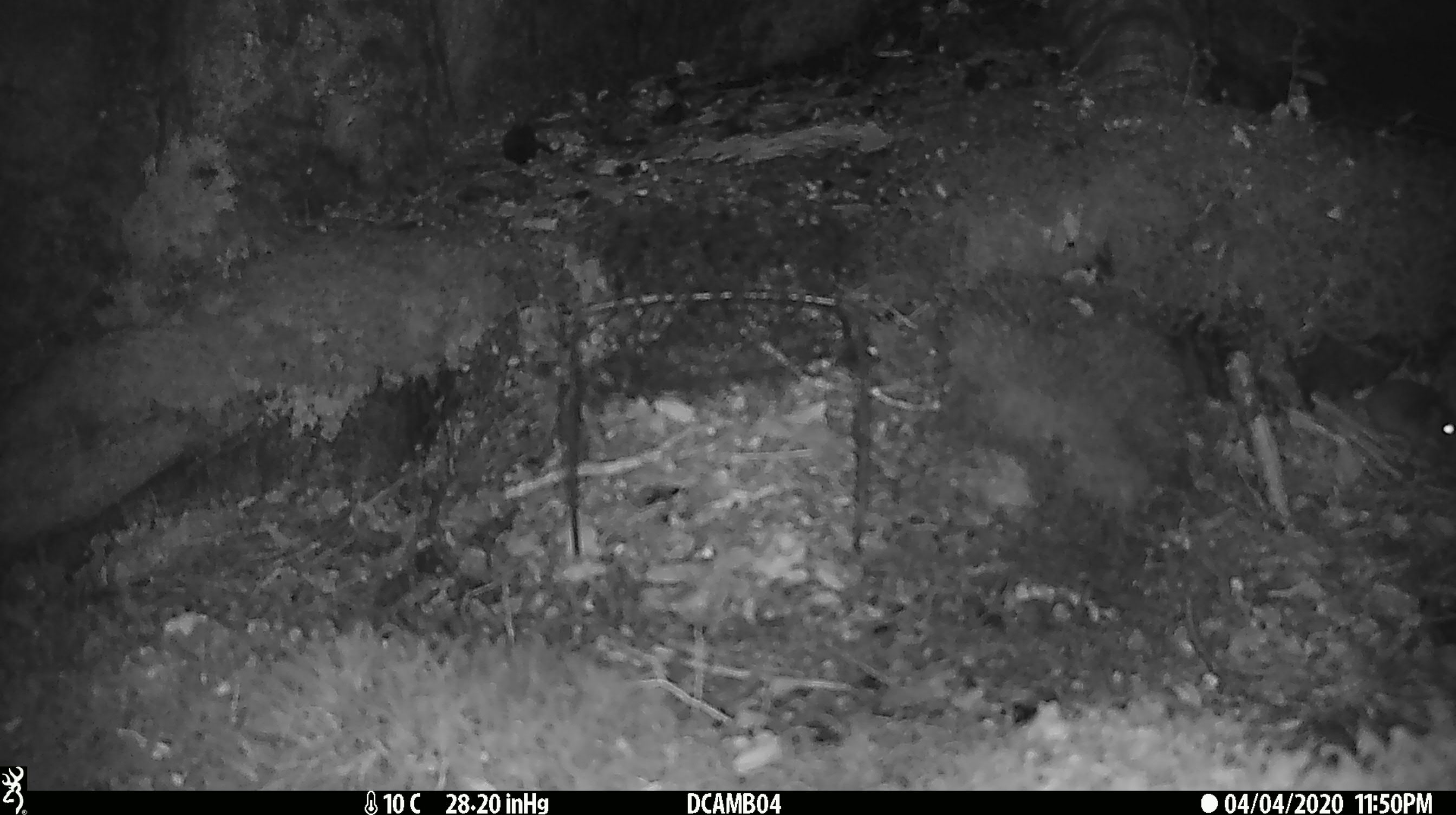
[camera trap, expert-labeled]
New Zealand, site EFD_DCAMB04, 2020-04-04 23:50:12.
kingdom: Animalia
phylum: Chordata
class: Mammalia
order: Rodentia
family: Muridae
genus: Mus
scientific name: Mus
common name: mouse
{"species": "mouse (Mus)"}